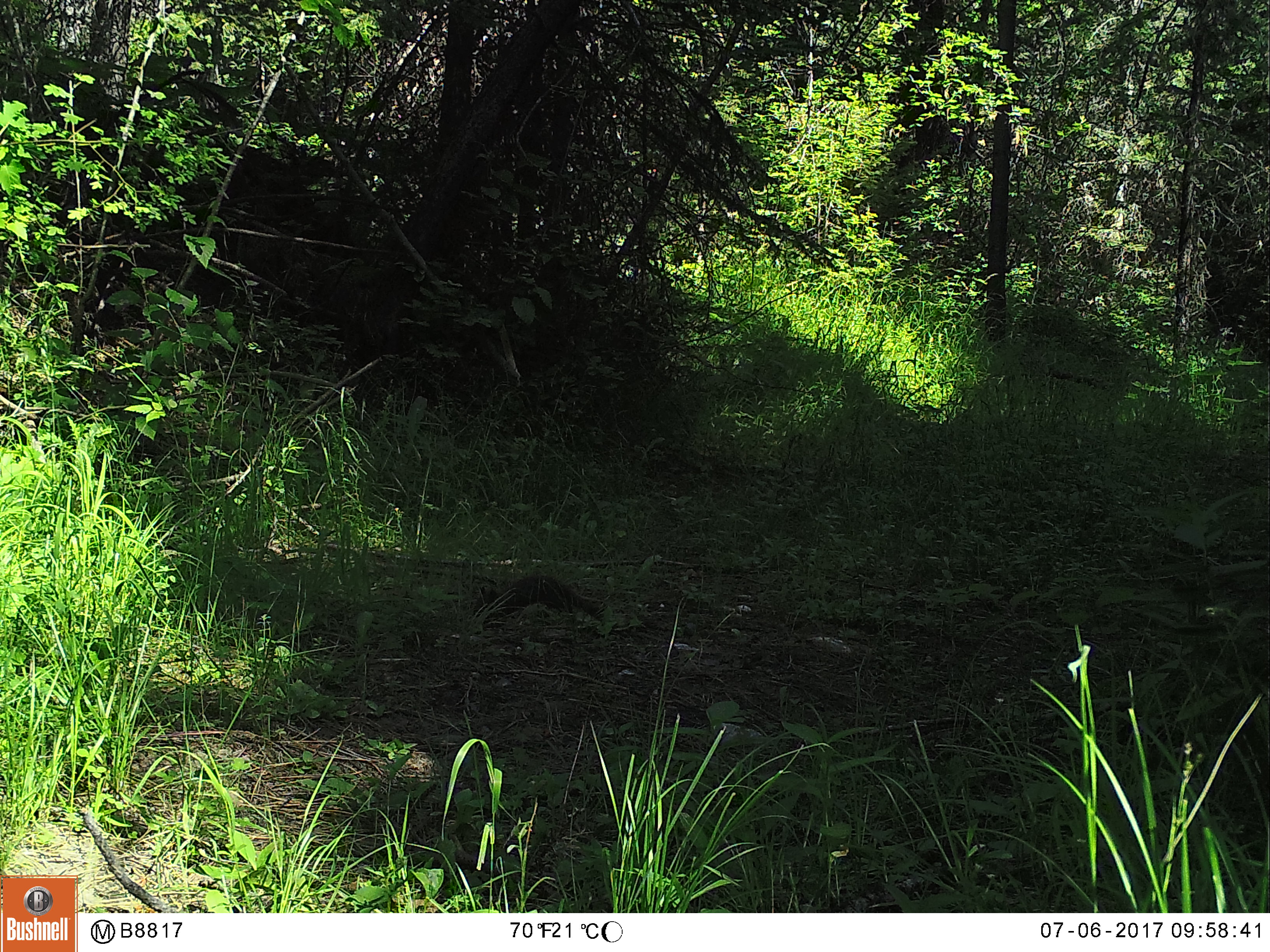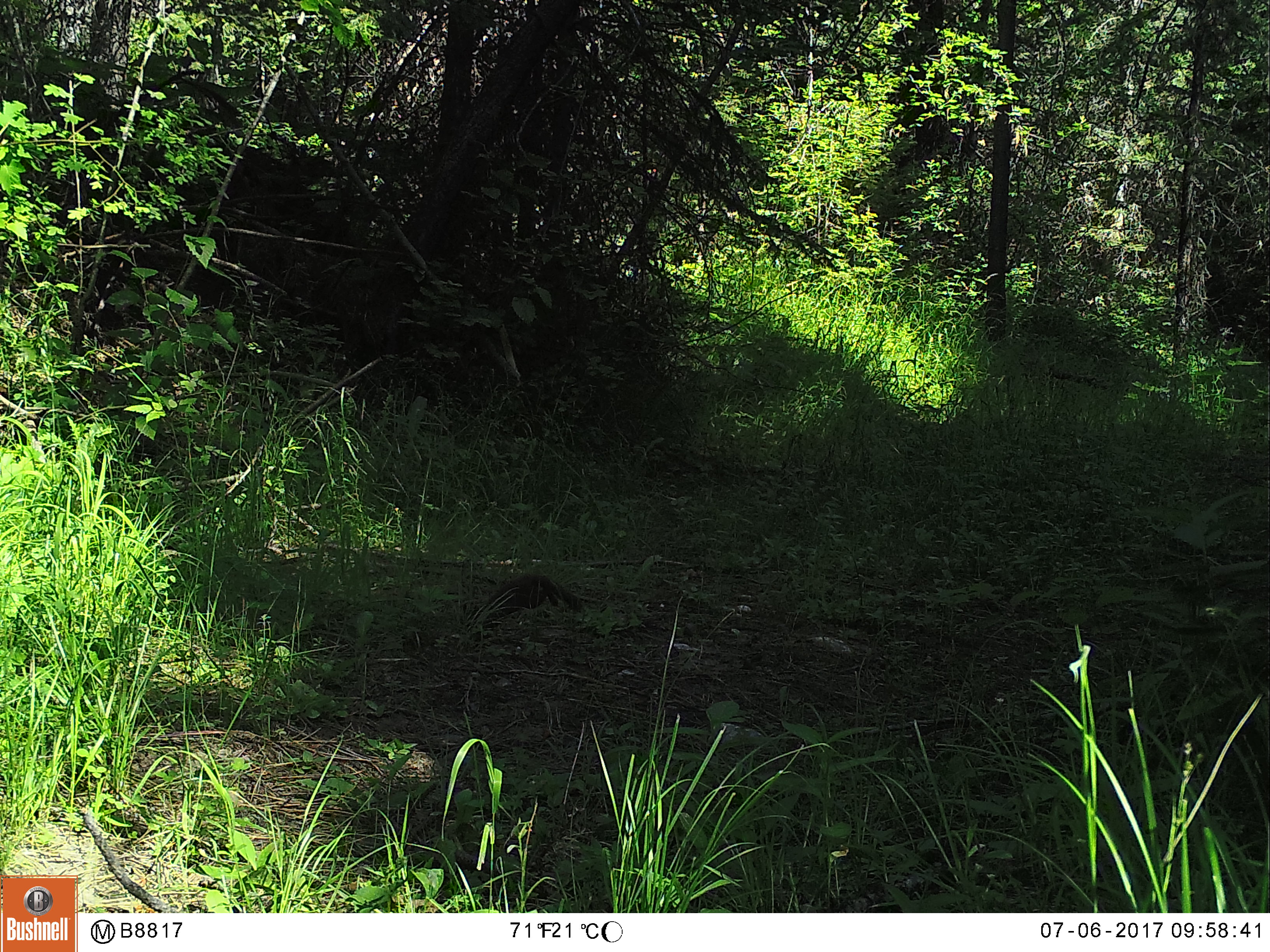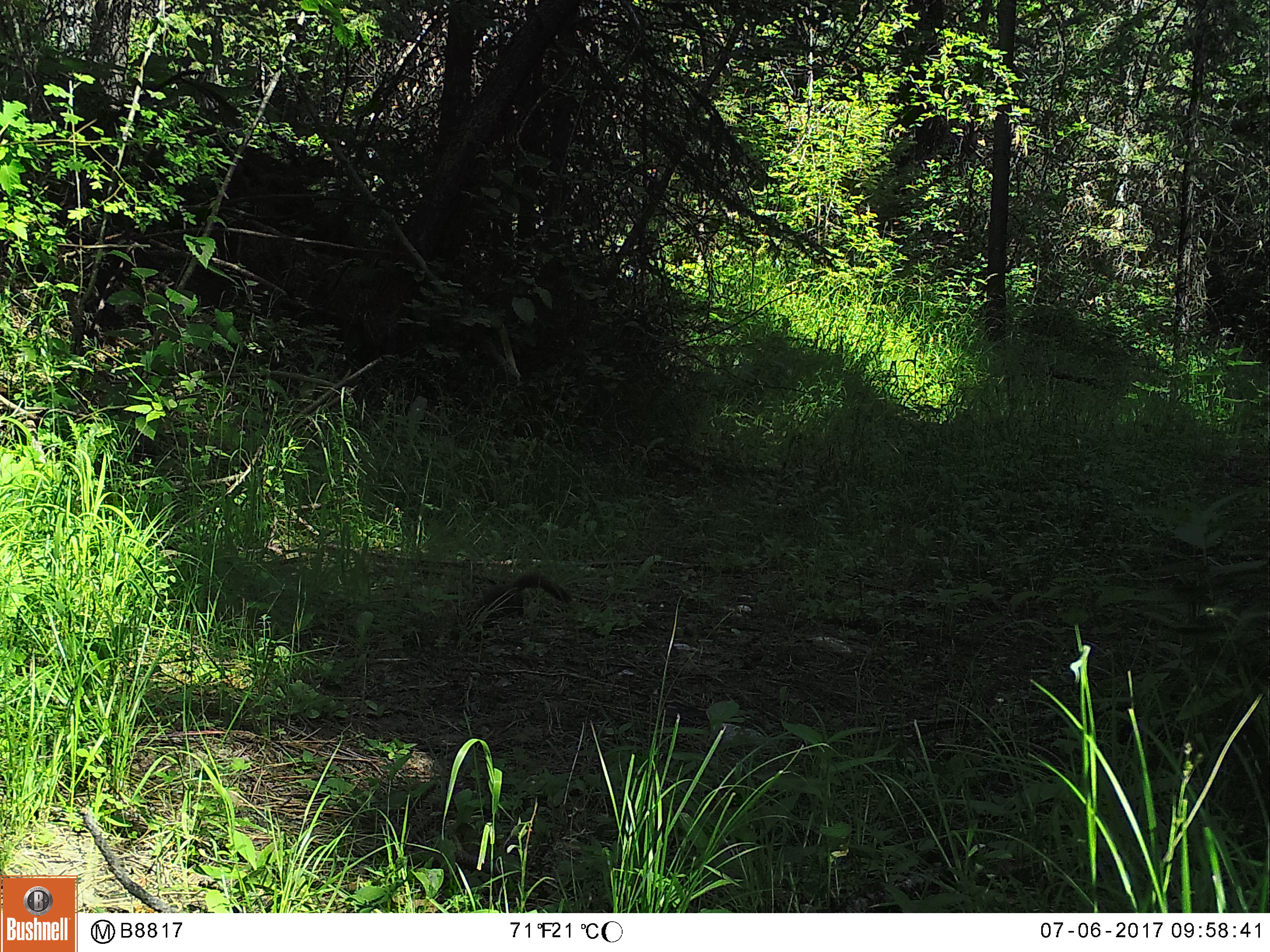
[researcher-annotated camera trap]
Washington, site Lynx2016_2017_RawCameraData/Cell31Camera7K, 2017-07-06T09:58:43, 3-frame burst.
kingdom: Animalia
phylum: Chordata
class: Mammalia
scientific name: Mammalia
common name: small mammal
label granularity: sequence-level